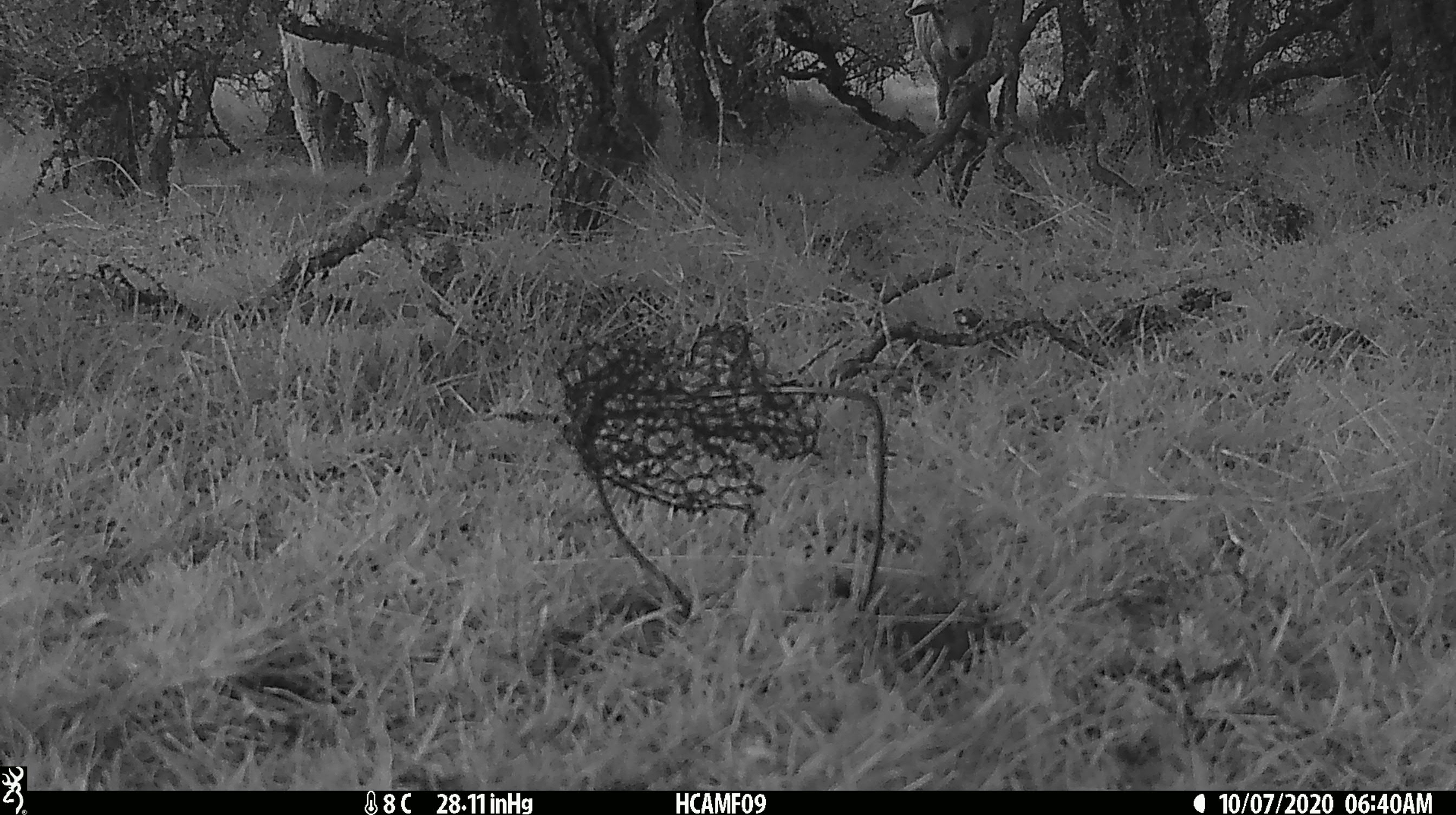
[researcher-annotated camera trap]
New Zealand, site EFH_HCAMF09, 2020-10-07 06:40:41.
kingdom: Animalia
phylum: Chordata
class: Mammalia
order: Artiodactyla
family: Bovidae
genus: Ovis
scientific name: Ovis aries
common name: domestic sheep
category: sheep